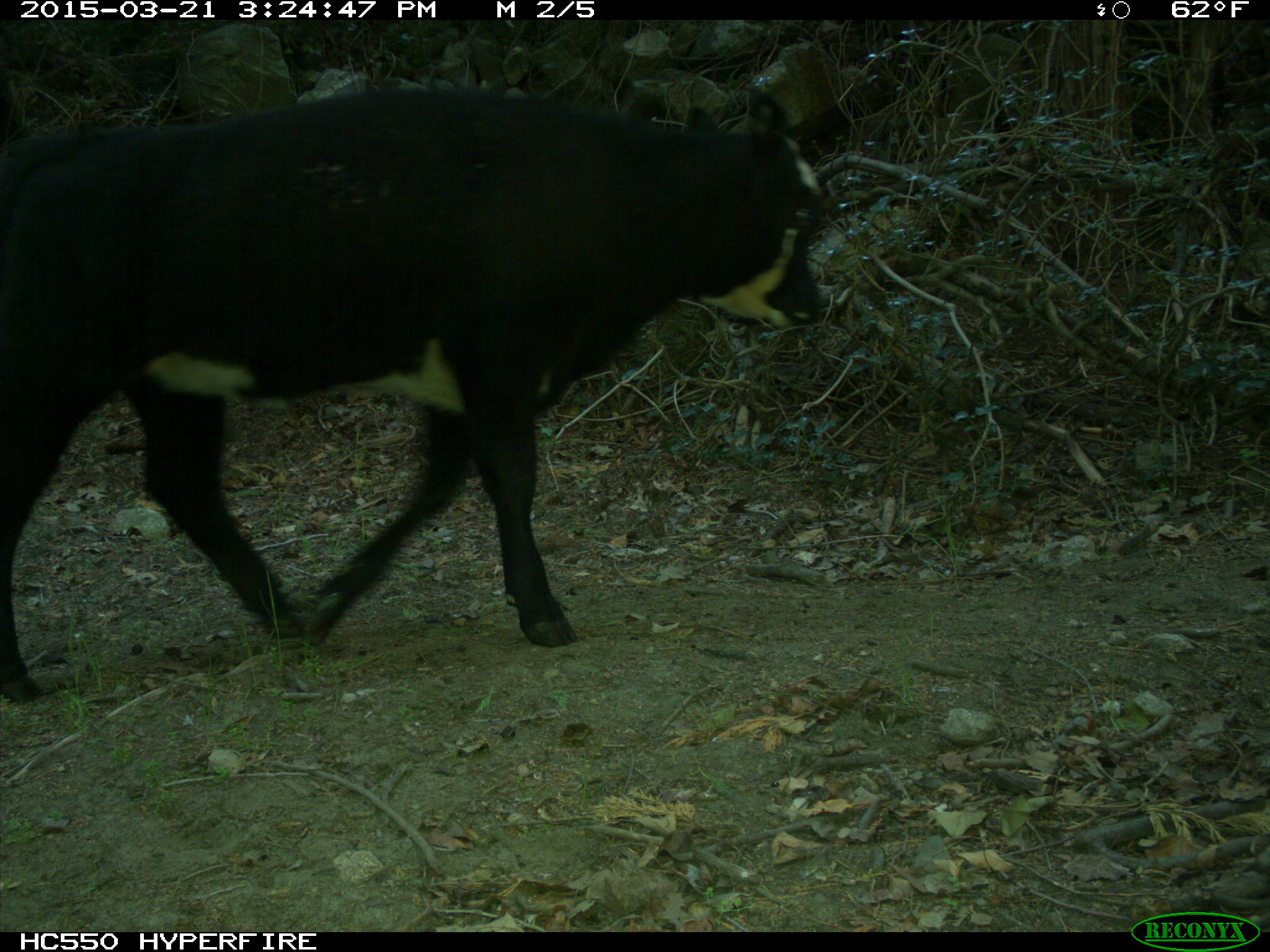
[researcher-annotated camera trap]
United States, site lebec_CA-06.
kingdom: Animalia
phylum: Chordata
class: Mammalia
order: Artiodactyla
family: Bovidae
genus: Bos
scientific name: Bos taurus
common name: domestic cow